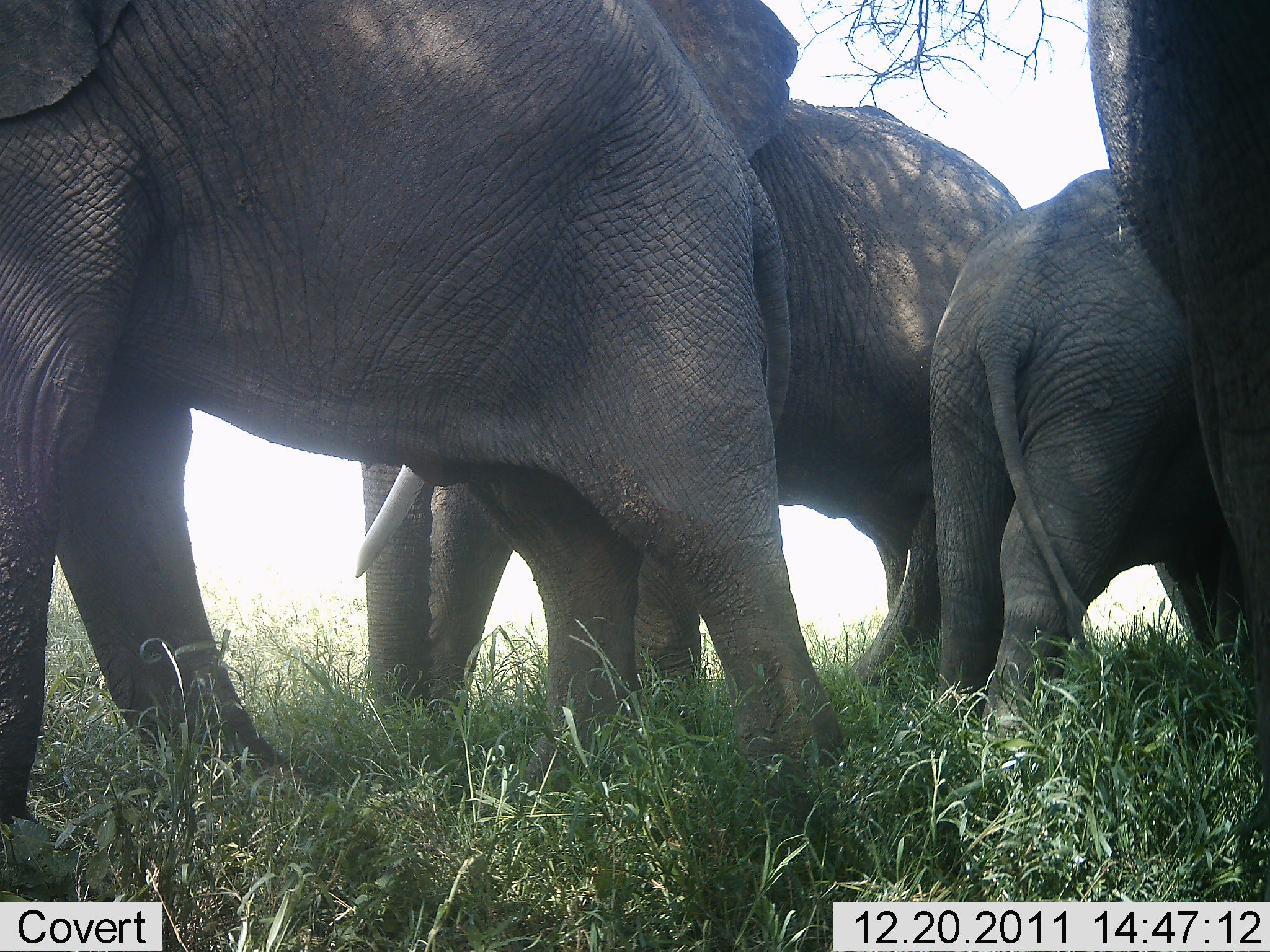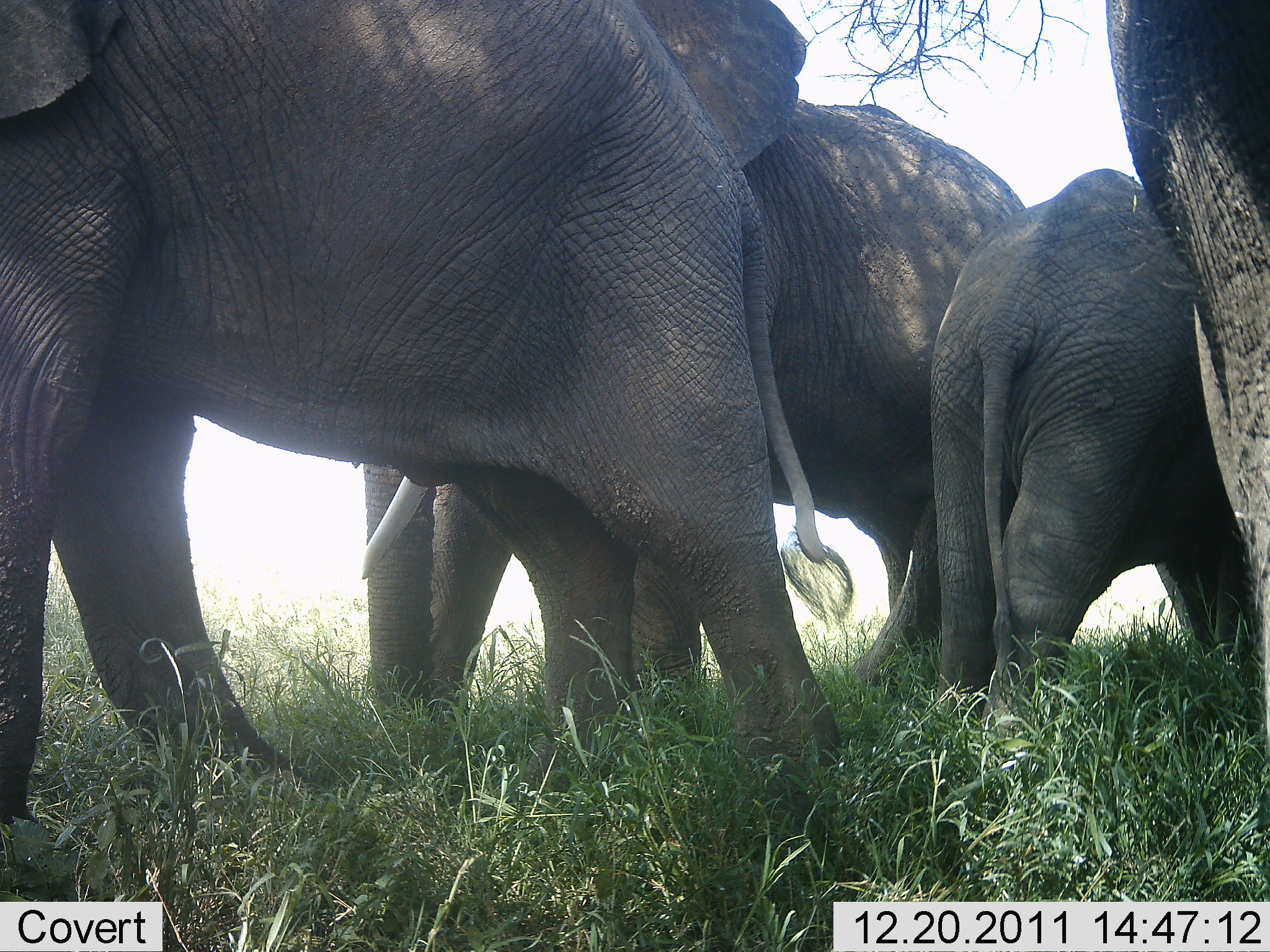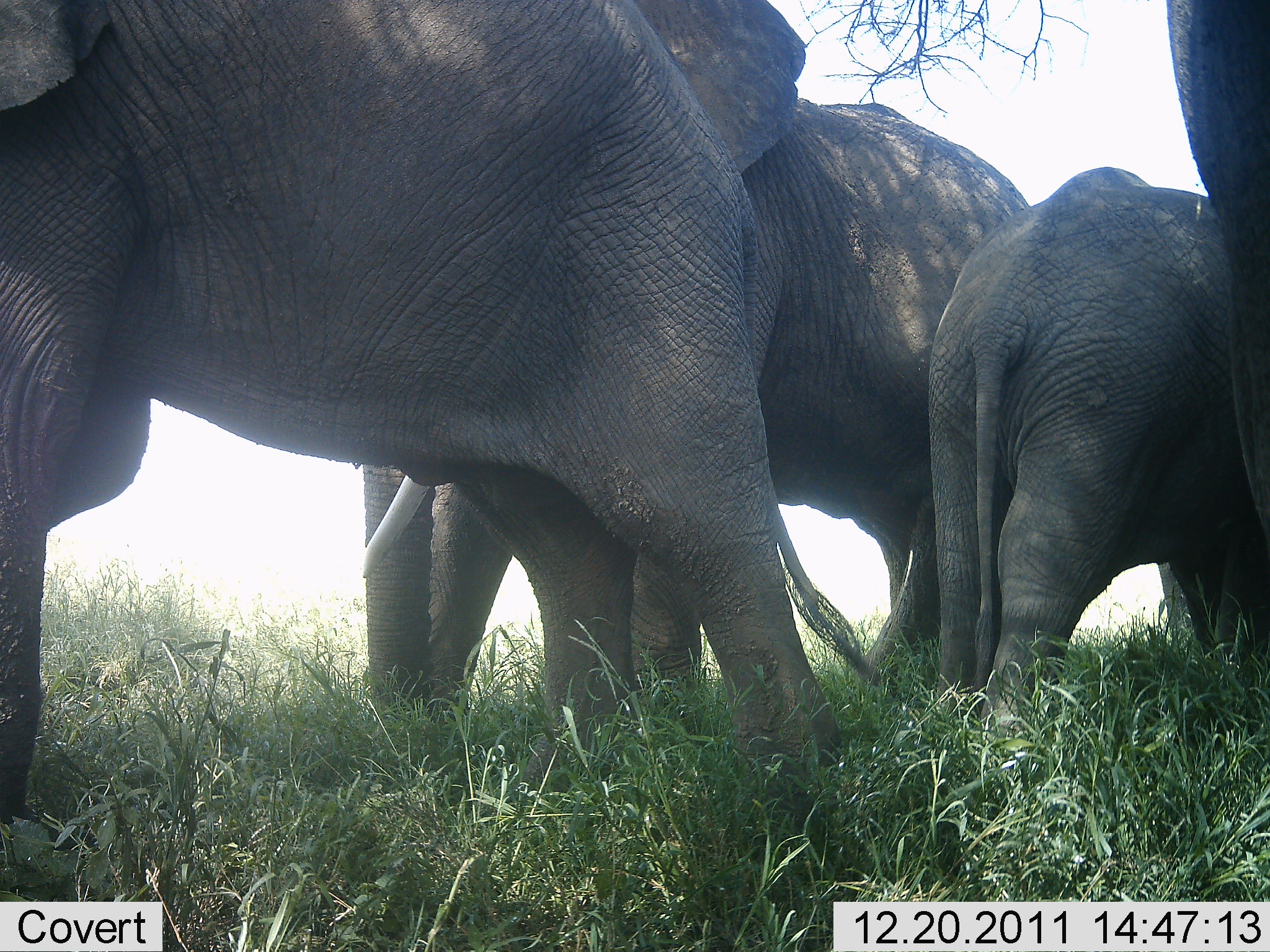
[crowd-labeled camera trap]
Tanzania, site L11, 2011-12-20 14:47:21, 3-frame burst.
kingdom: Animalia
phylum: Chordata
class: Mammalia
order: Proboscidea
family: Elephantidae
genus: Loxodonta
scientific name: Loxodonta africana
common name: african bush elephant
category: elephant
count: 4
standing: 92%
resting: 0%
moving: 0%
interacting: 8%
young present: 17%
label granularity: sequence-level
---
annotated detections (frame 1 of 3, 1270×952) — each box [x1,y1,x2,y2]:
animal: [2,0,858,827]; [352,97,1024,722]; [925,170,1238,735]; [1079,0,1270,835]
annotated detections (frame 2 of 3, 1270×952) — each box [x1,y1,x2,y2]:
animal: [0,1,839,826]; [361,0,1026,728]; [930,168,1240,750]; [1102,1,1270,718]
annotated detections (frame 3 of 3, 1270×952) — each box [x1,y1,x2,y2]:
animal: [0,0,845,837]; [360,94,1029,722]; [928,167,1233,728]; [1165,2,1270,564]